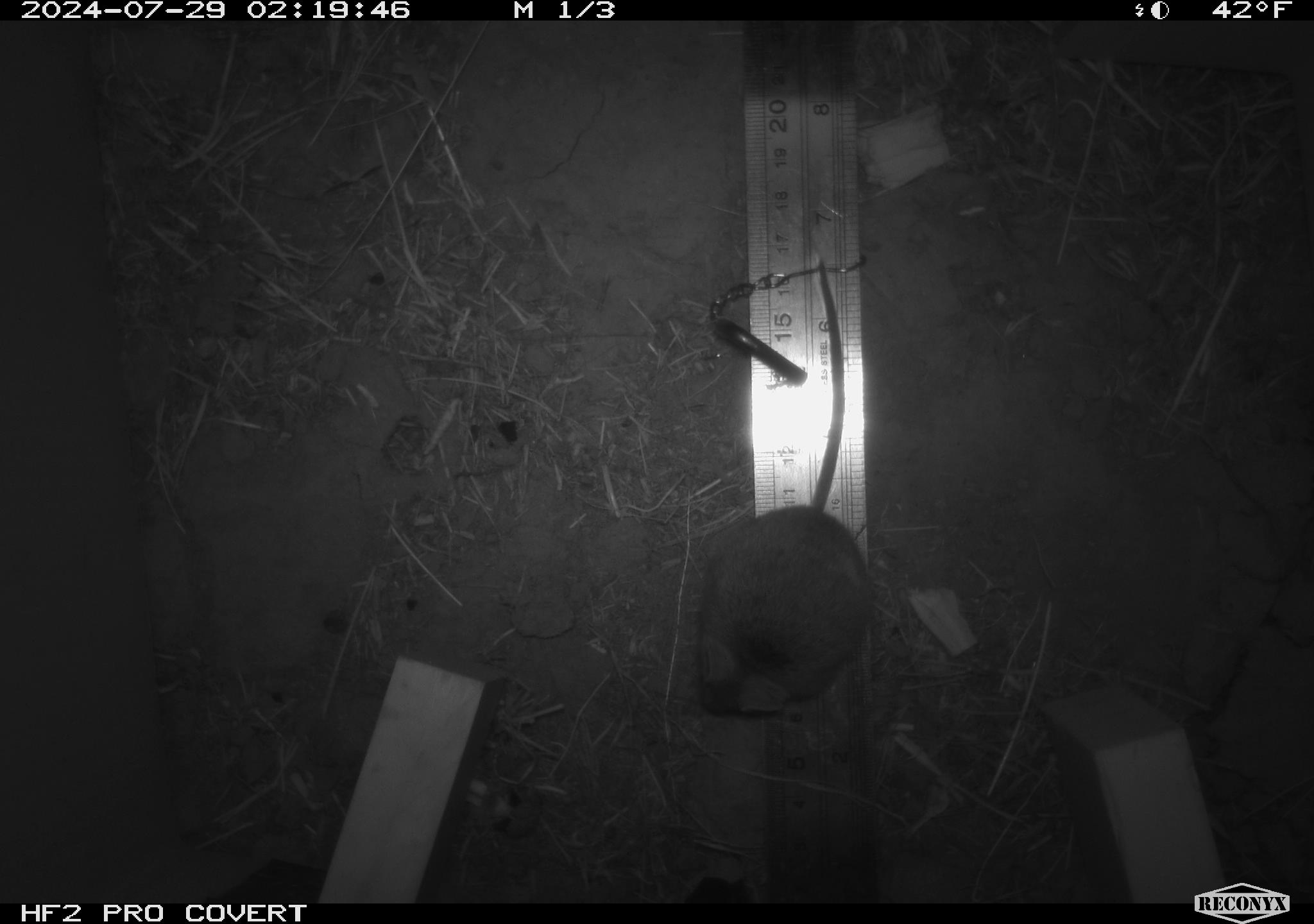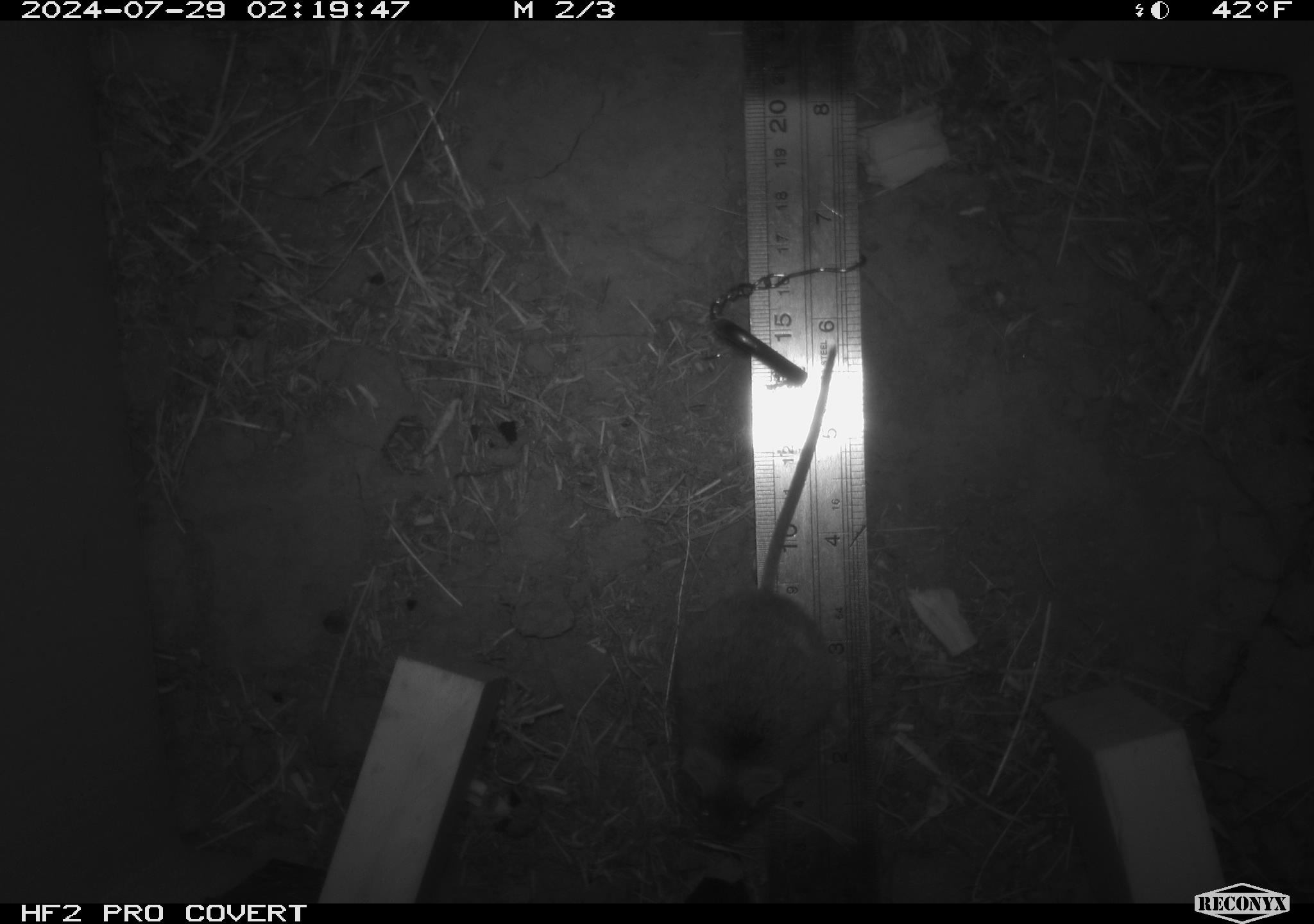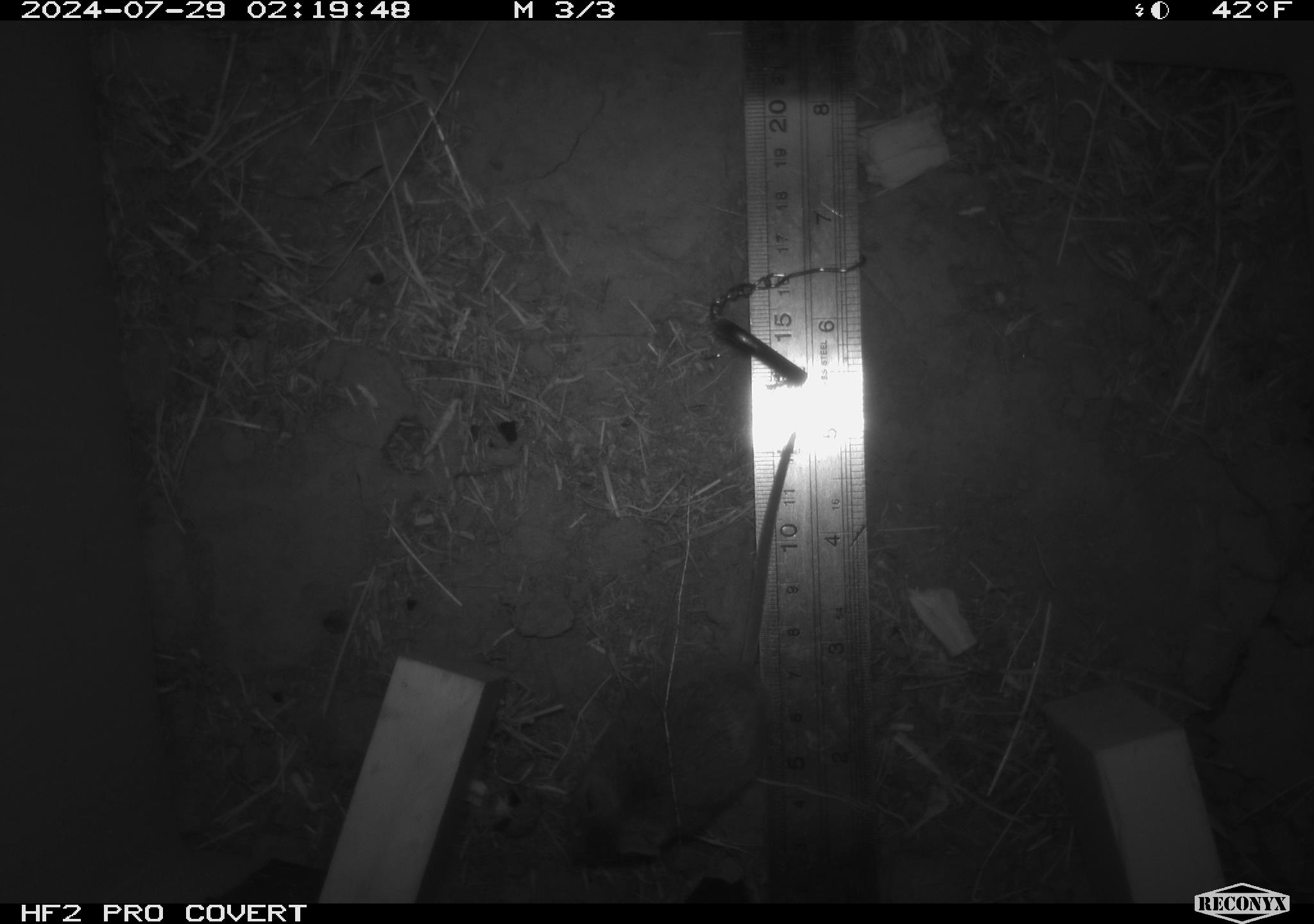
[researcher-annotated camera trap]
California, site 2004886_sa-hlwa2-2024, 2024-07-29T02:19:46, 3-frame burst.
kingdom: Animalia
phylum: Chordata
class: Mammalia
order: Rodentia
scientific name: Rodentia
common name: mouse species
Mouse species (Rodentia).